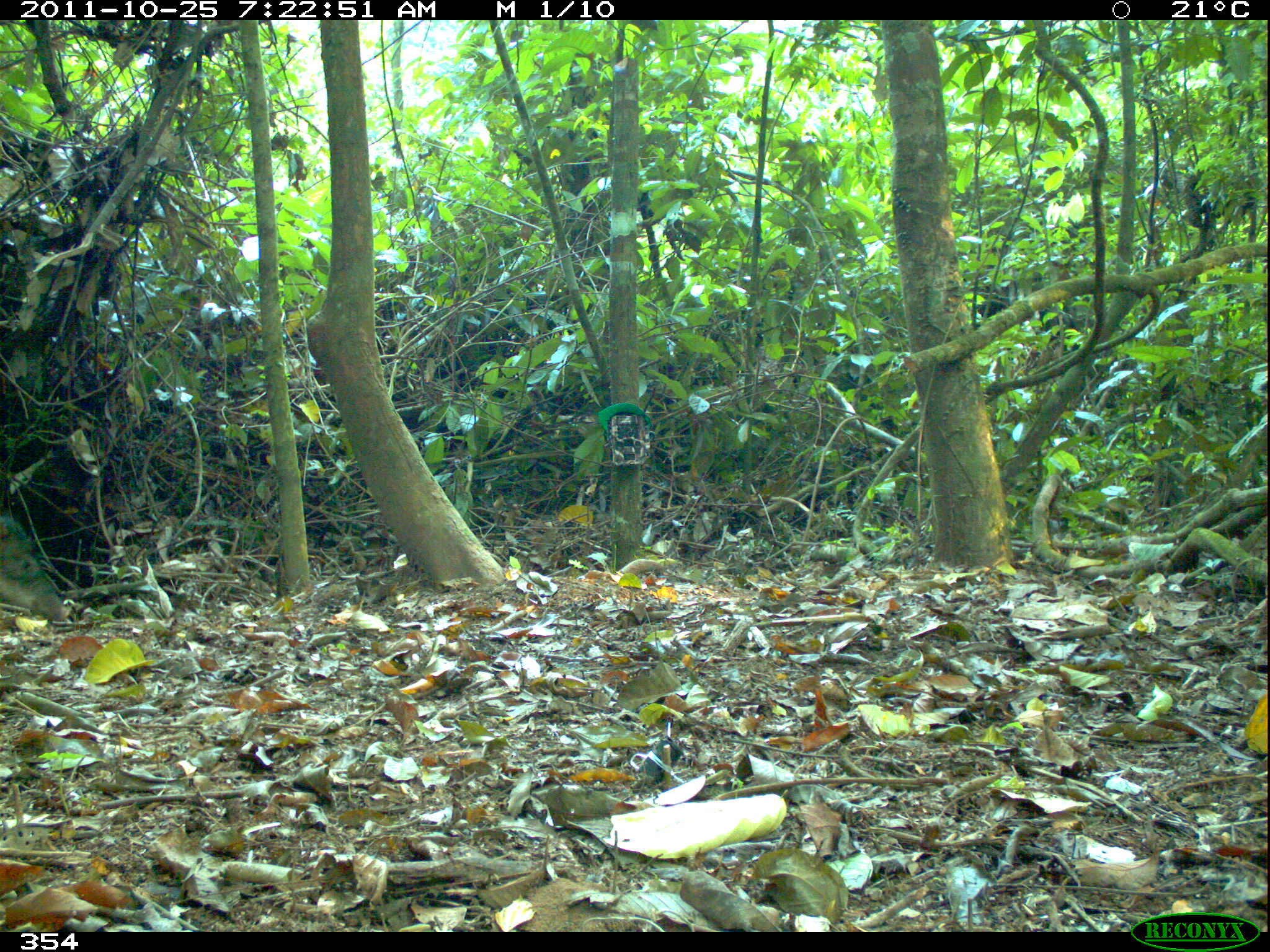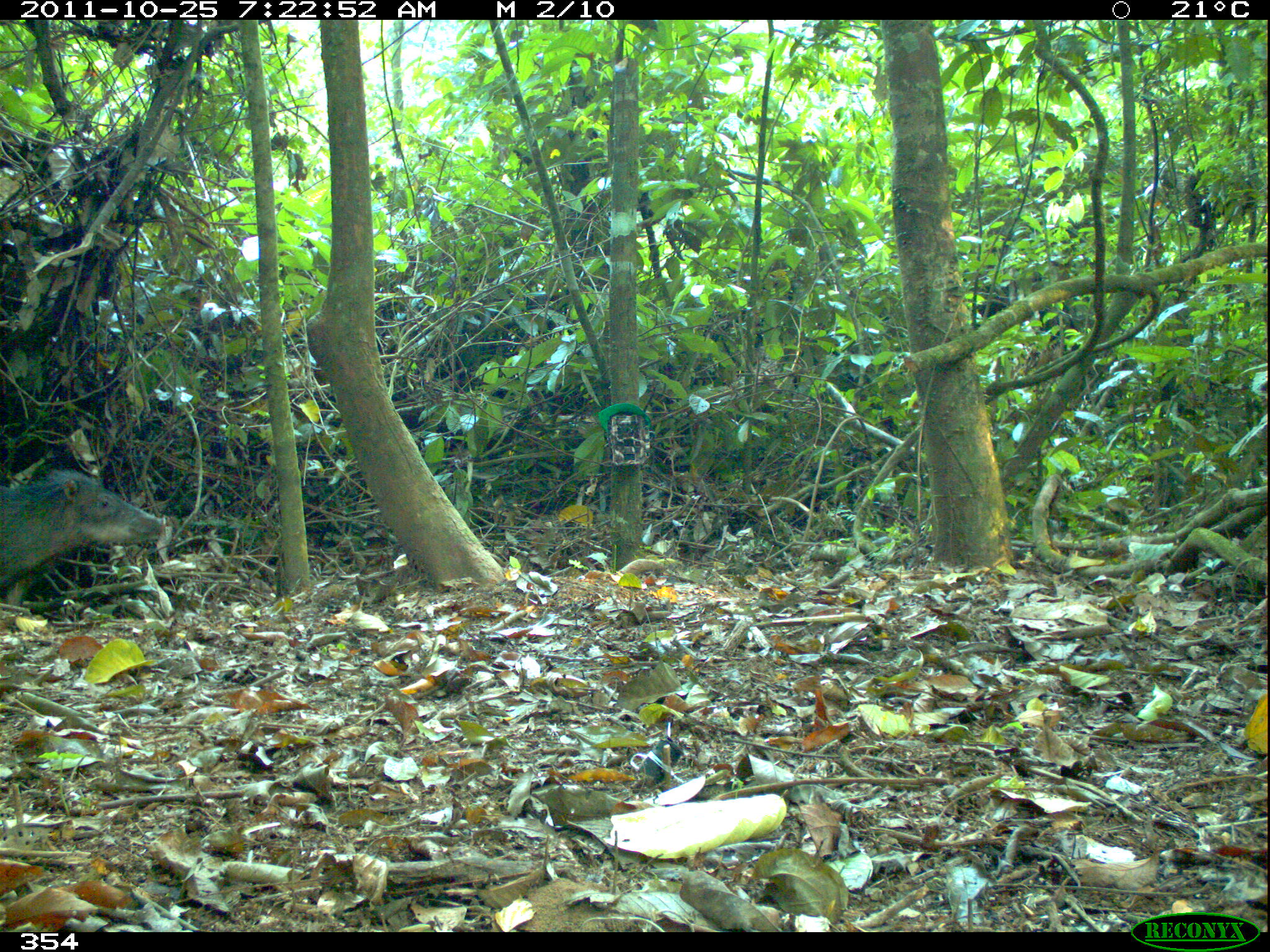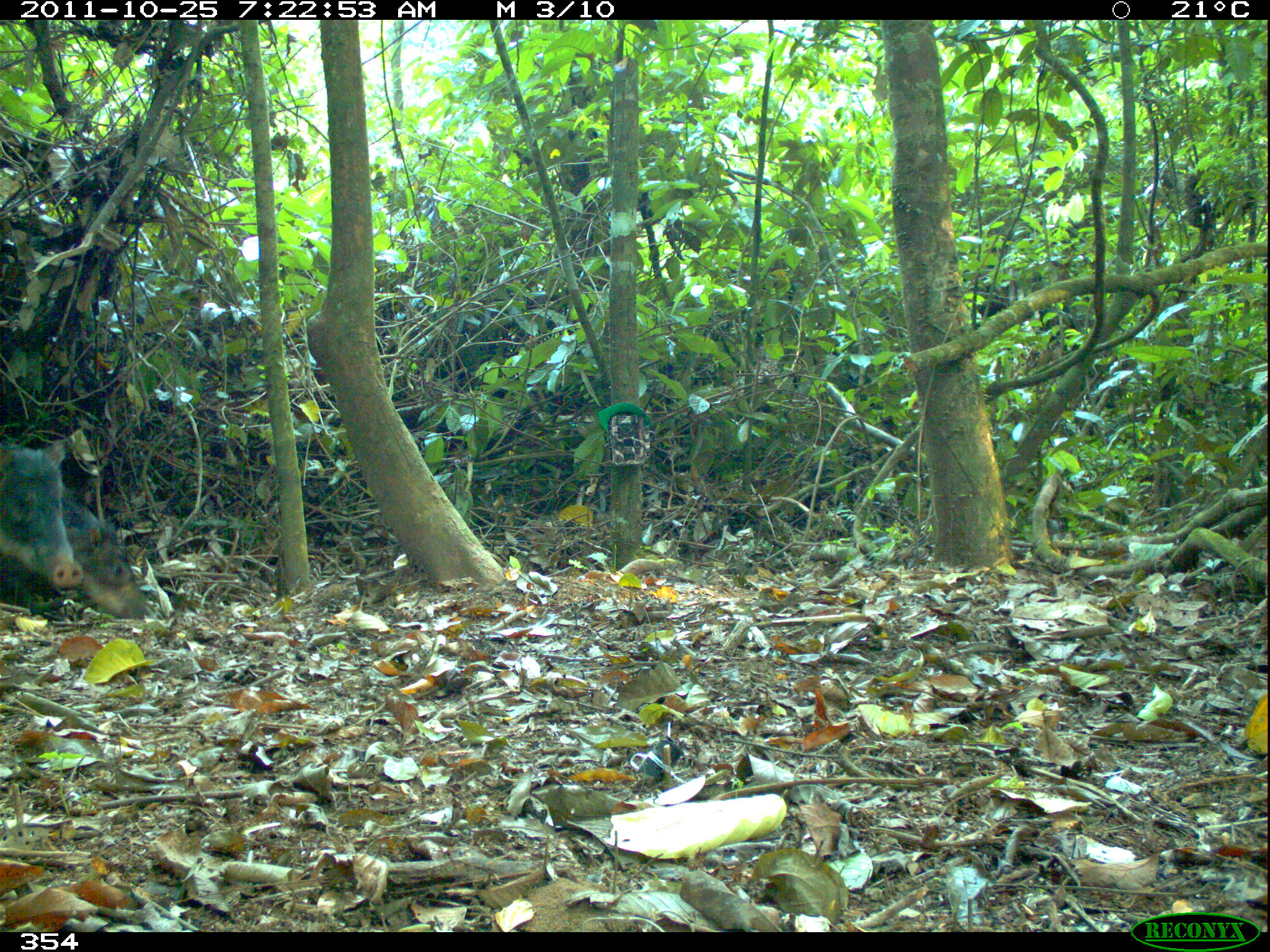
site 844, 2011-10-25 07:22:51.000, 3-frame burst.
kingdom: Animalia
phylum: Chordata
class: Mammalia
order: Artiodactyla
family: Tayassuidae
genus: Tayassu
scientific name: Tayassu pecari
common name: white-lipped peccary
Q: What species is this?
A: Tayassu pecari (white-lipped peccary).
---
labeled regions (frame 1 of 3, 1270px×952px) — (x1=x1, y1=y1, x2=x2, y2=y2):
tayassu pecari: (x1=0, y1=513, x2=71, y2=622)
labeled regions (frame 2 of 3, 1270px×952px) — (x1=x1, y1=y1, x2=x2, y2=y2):
tayassu pecari: (x1=0, y1=466, x2=166, y2=598)